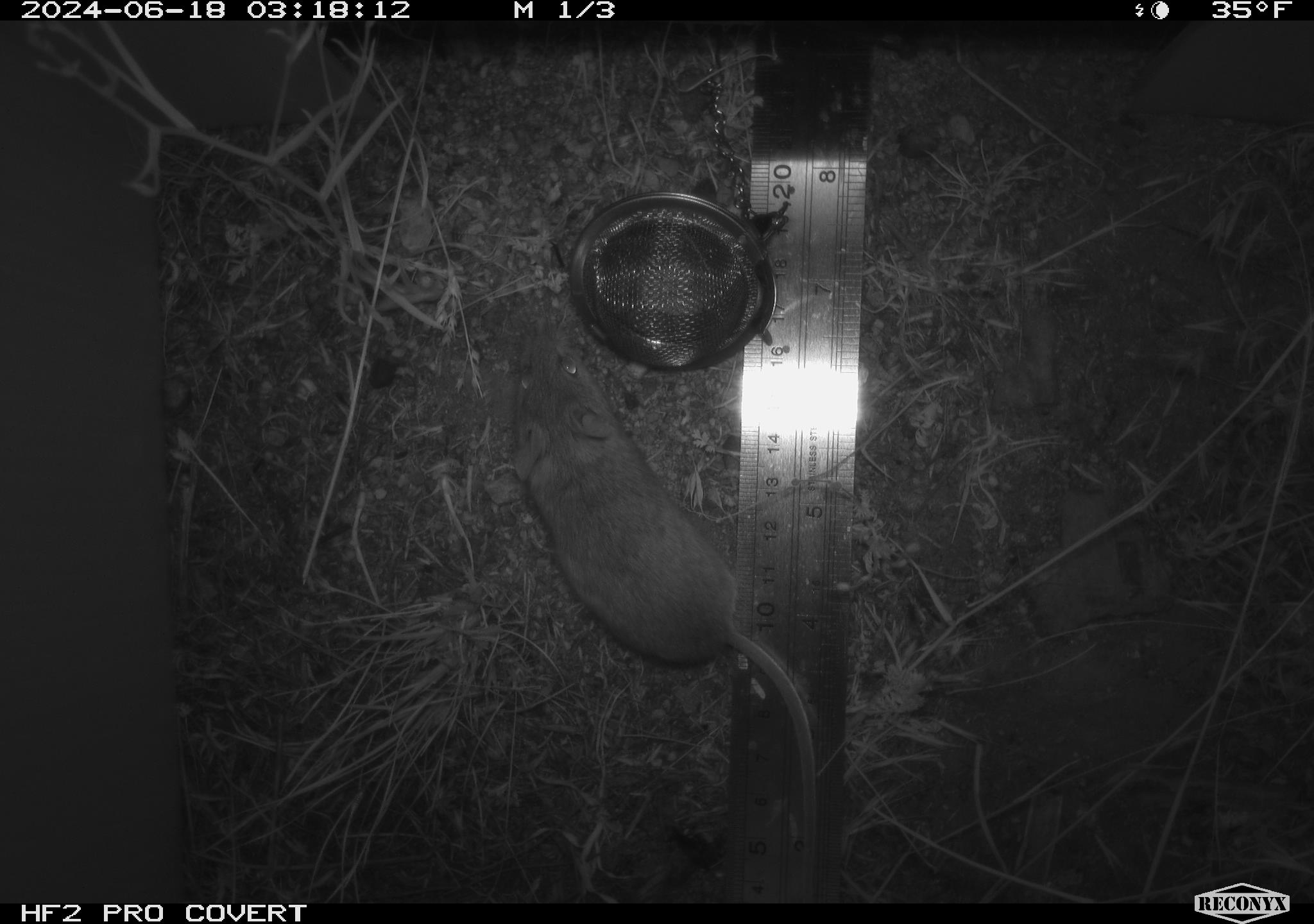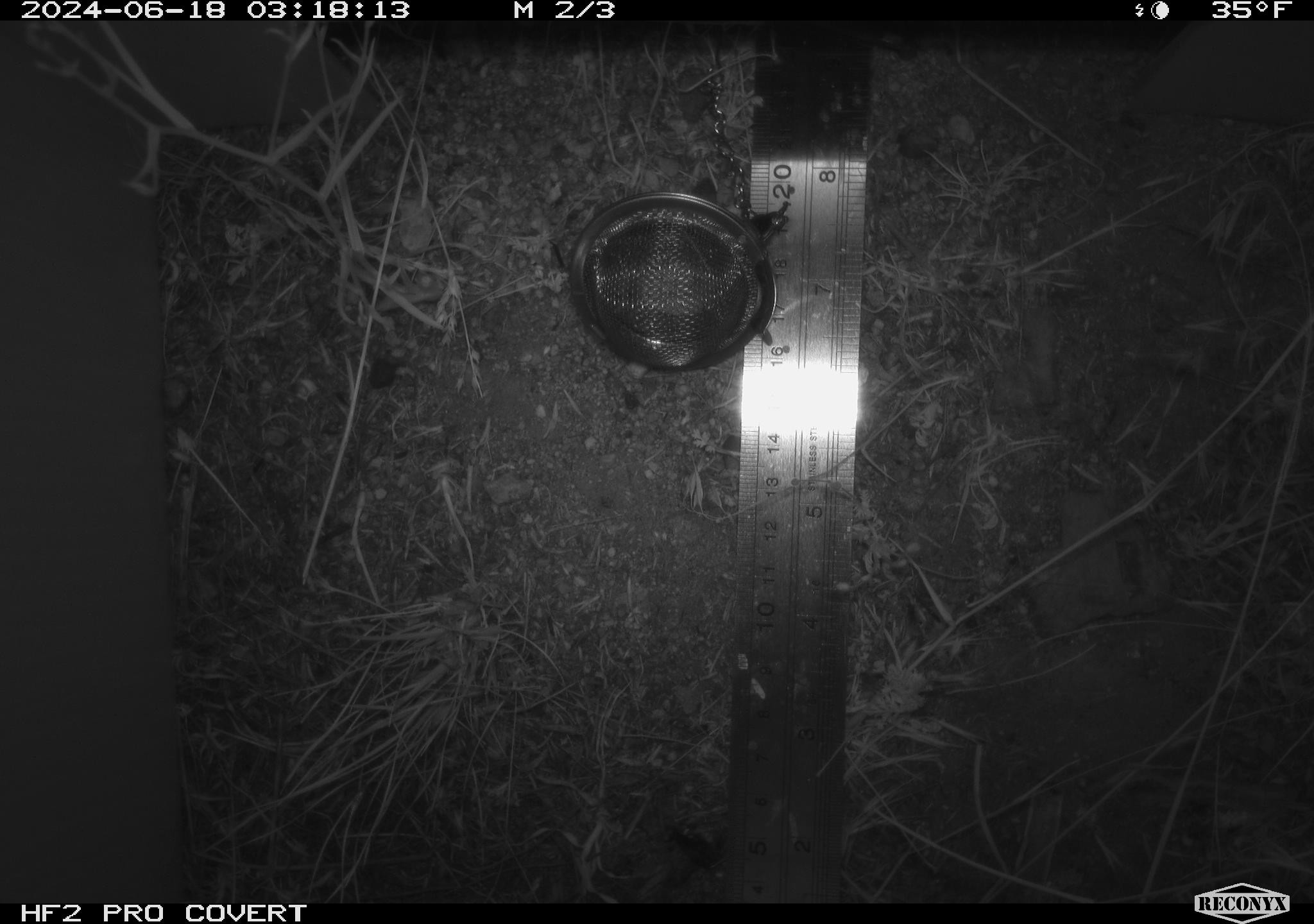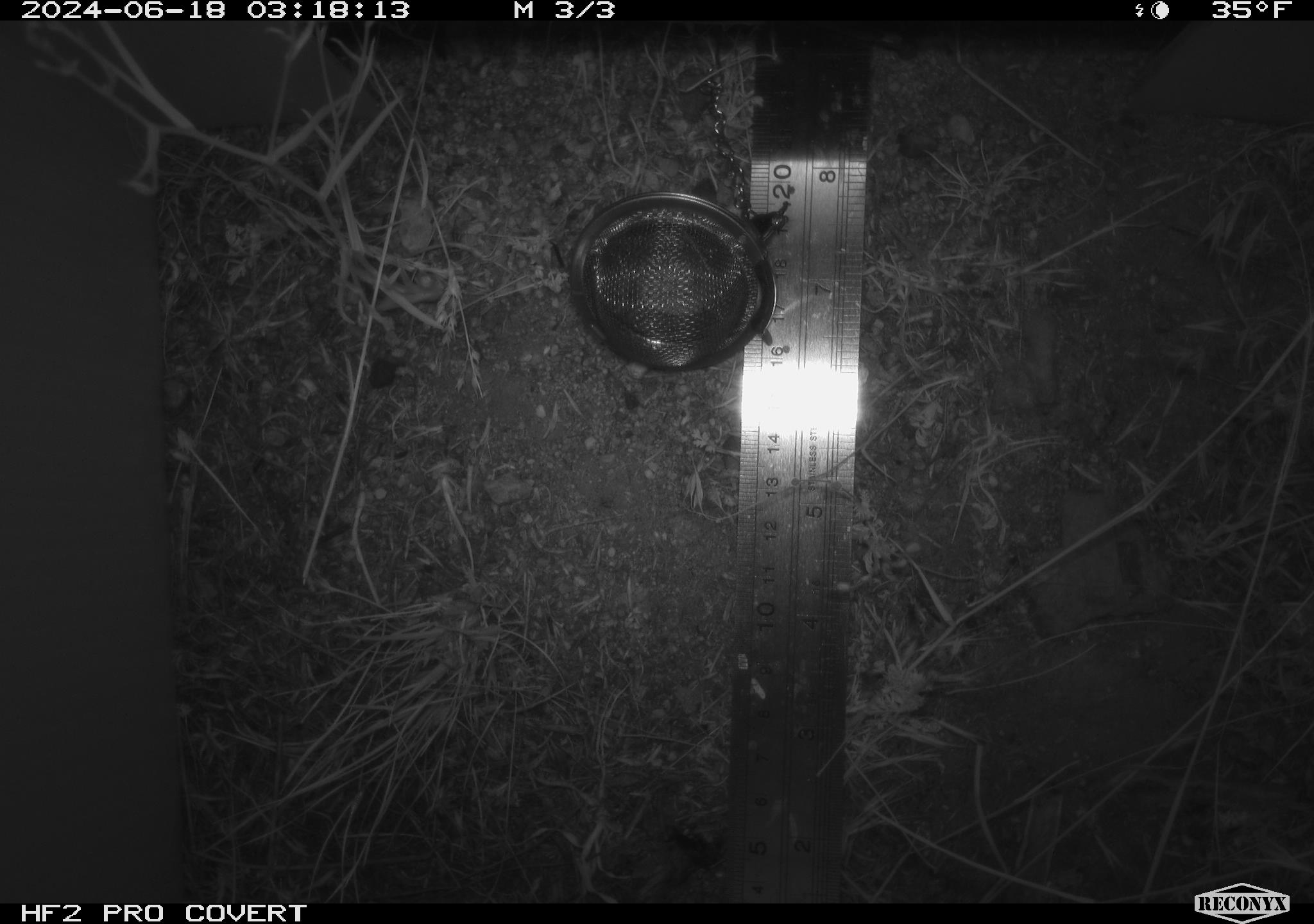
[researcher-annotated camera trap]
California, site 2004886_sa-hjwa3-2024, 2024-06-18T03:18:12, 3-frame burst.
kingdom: Animalia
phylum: Chordata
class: Mammalia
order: Rodentia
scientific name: Rodentia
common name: rodent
Rodent (Rodentia).